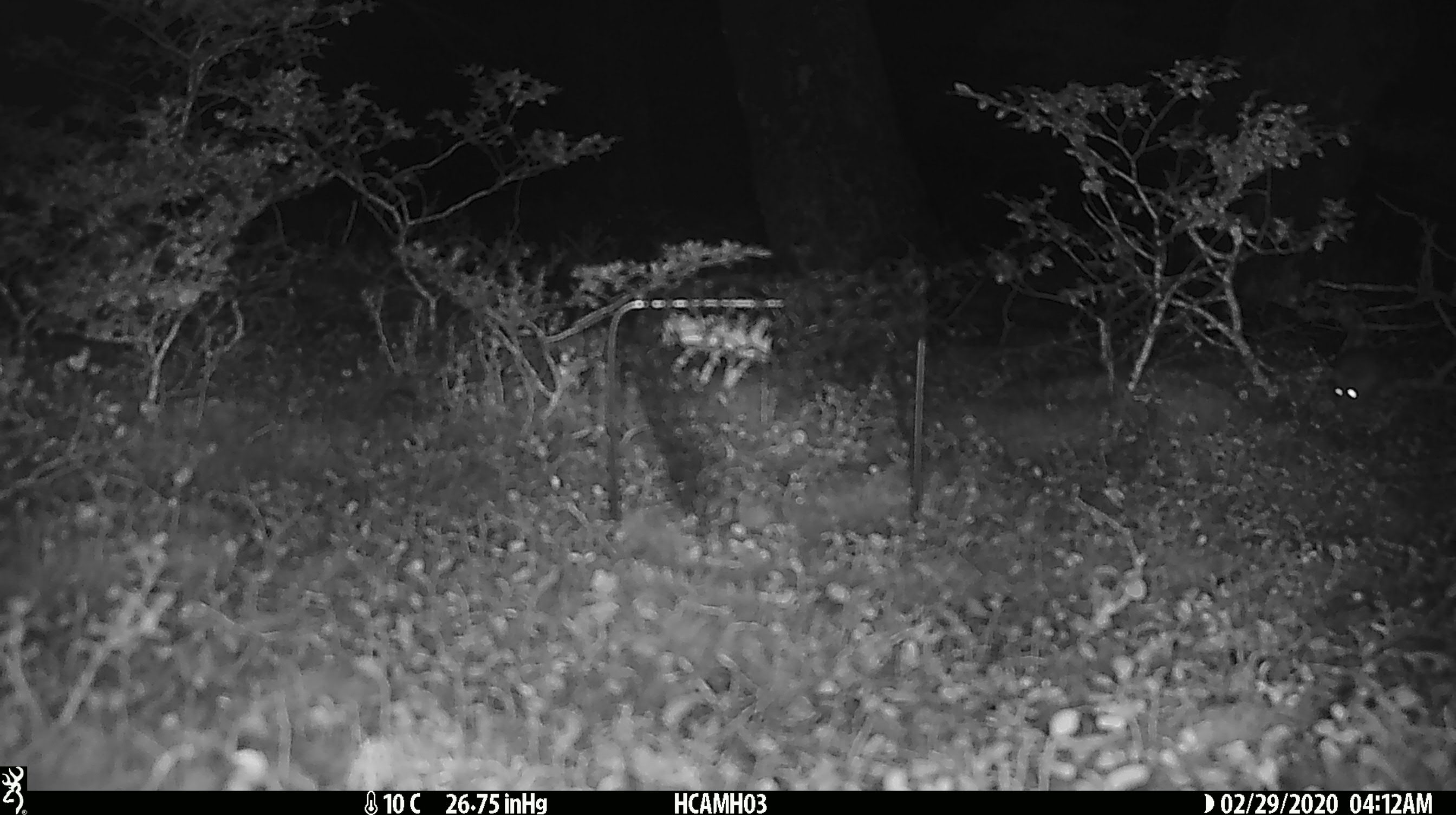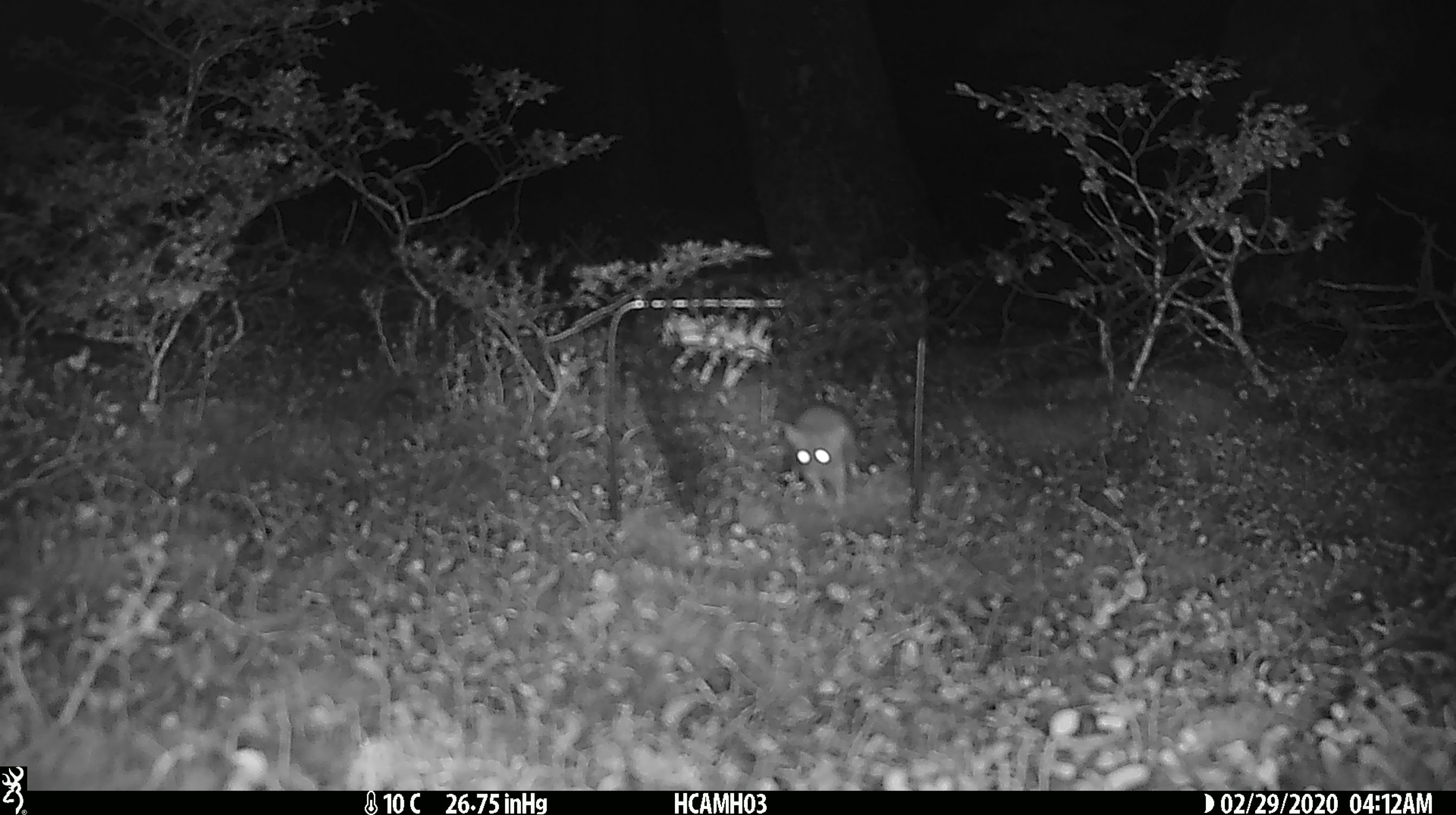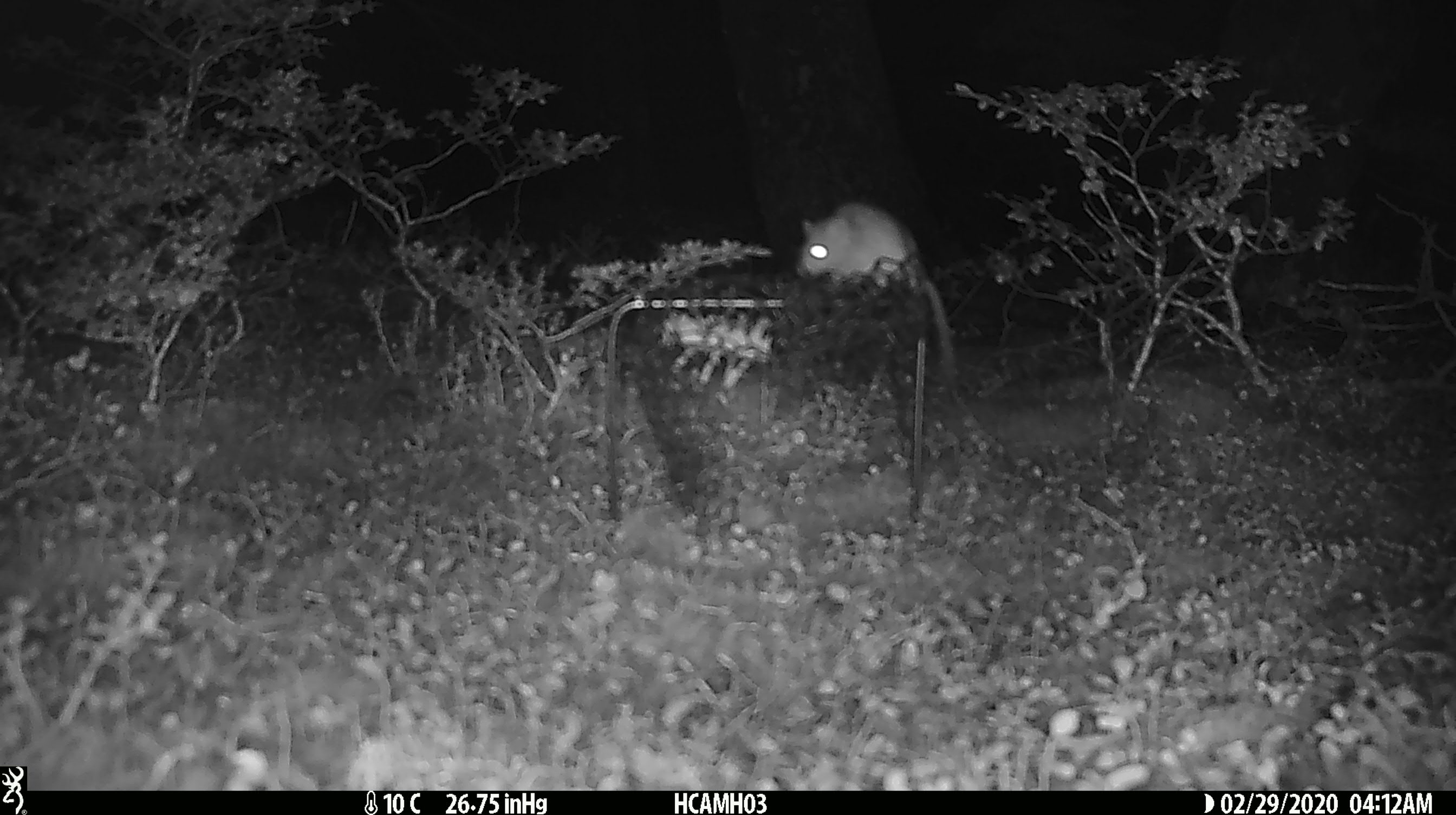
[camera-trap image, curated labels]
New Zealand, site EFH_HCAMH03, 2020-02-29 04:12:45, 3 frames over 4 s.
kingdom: Animalia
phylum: Chordata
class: Mammalia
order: Rodentia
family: Muridae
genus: Mus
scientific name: Mus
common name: mouse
Mouse (Mus).